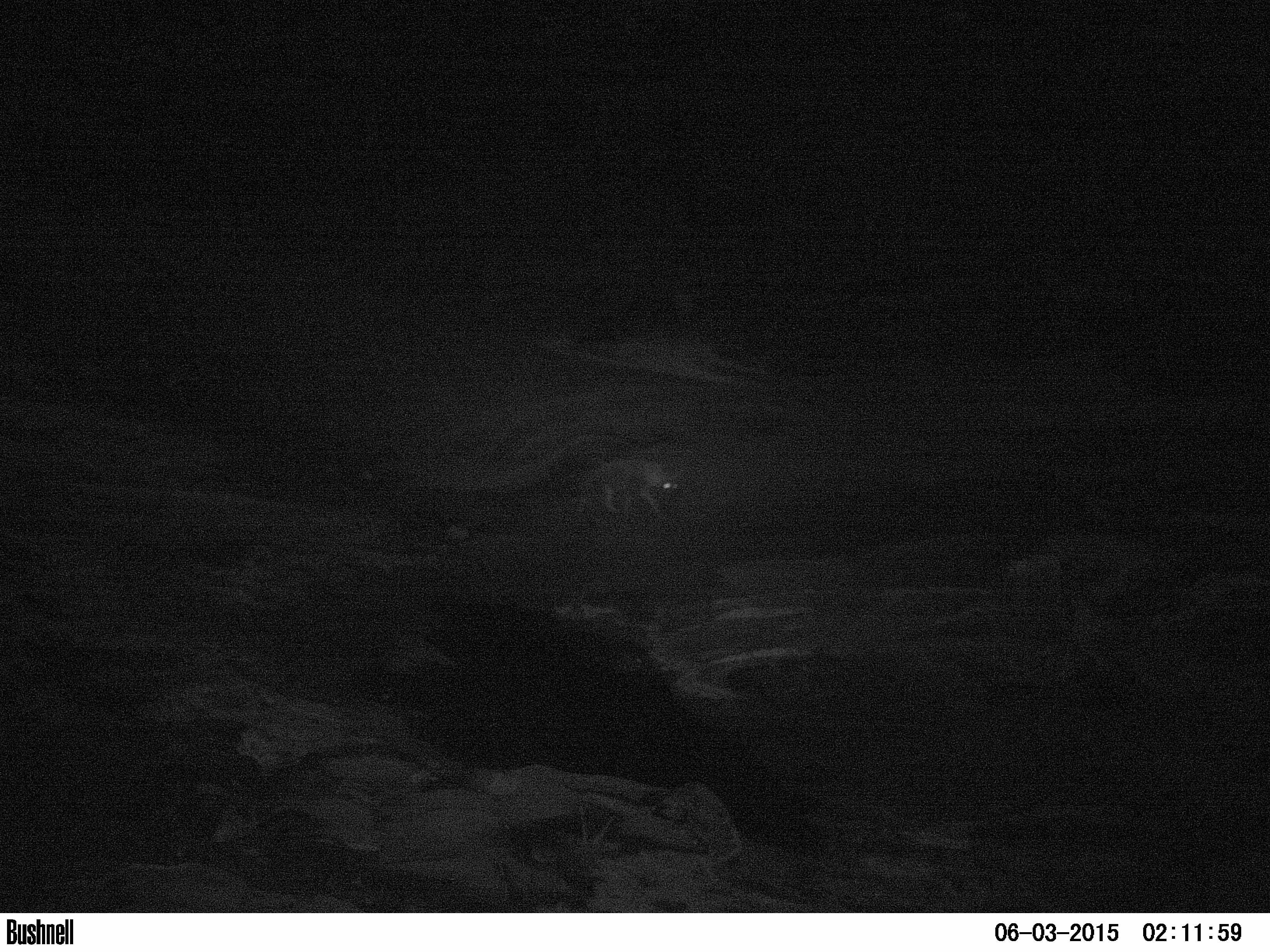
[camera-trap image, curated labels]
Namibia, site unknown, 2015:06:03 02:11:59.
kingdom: Animalia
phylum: Chordata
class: Mammalia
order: Carnivora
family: Hyaenidae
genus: Parahyaena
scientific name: Parahyaena brunnea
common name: brown hyena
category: hyaena brunnea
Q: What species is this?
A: Hyaena brunnea (brown hyena) (Parahyaena brunnea).